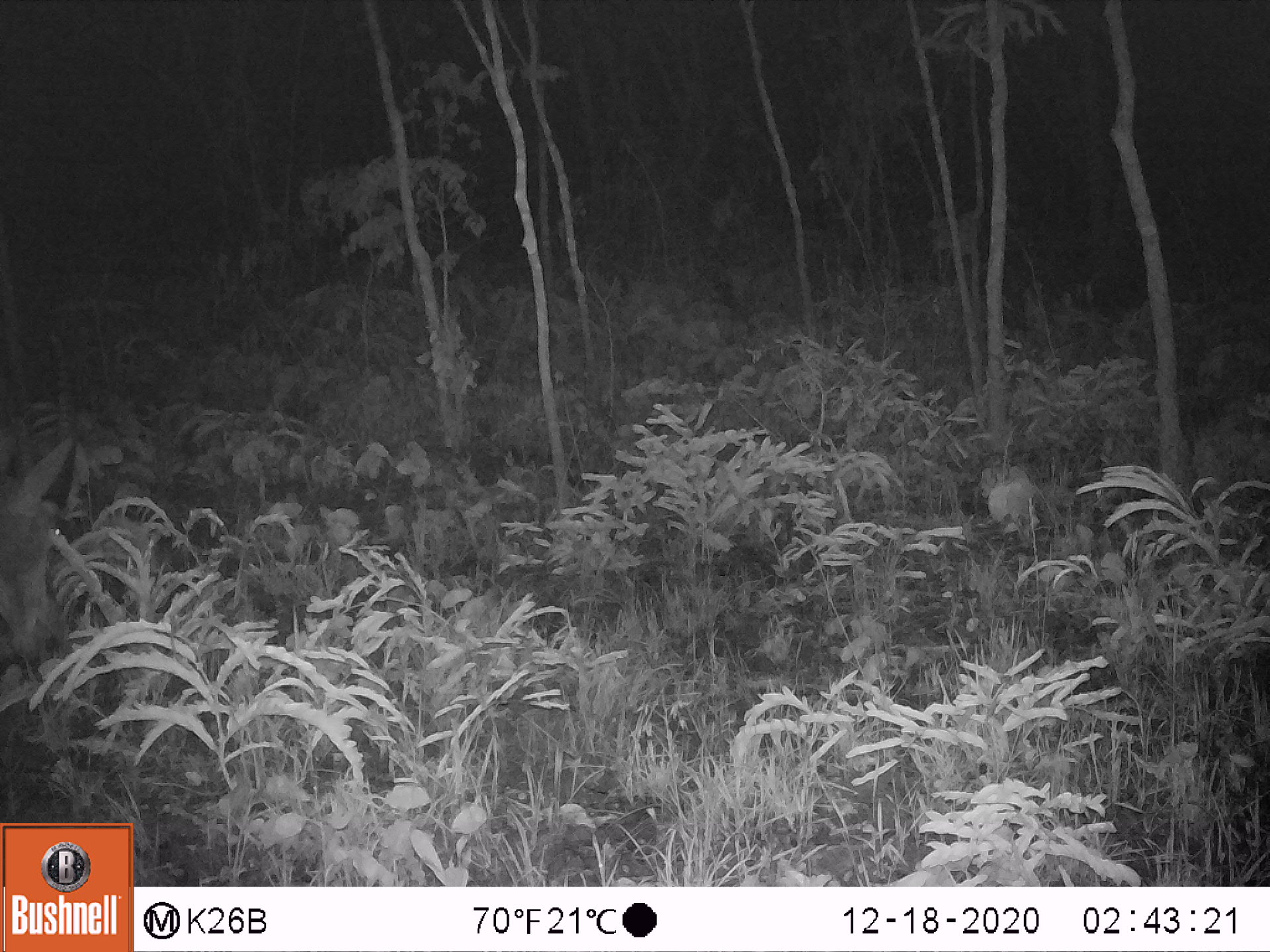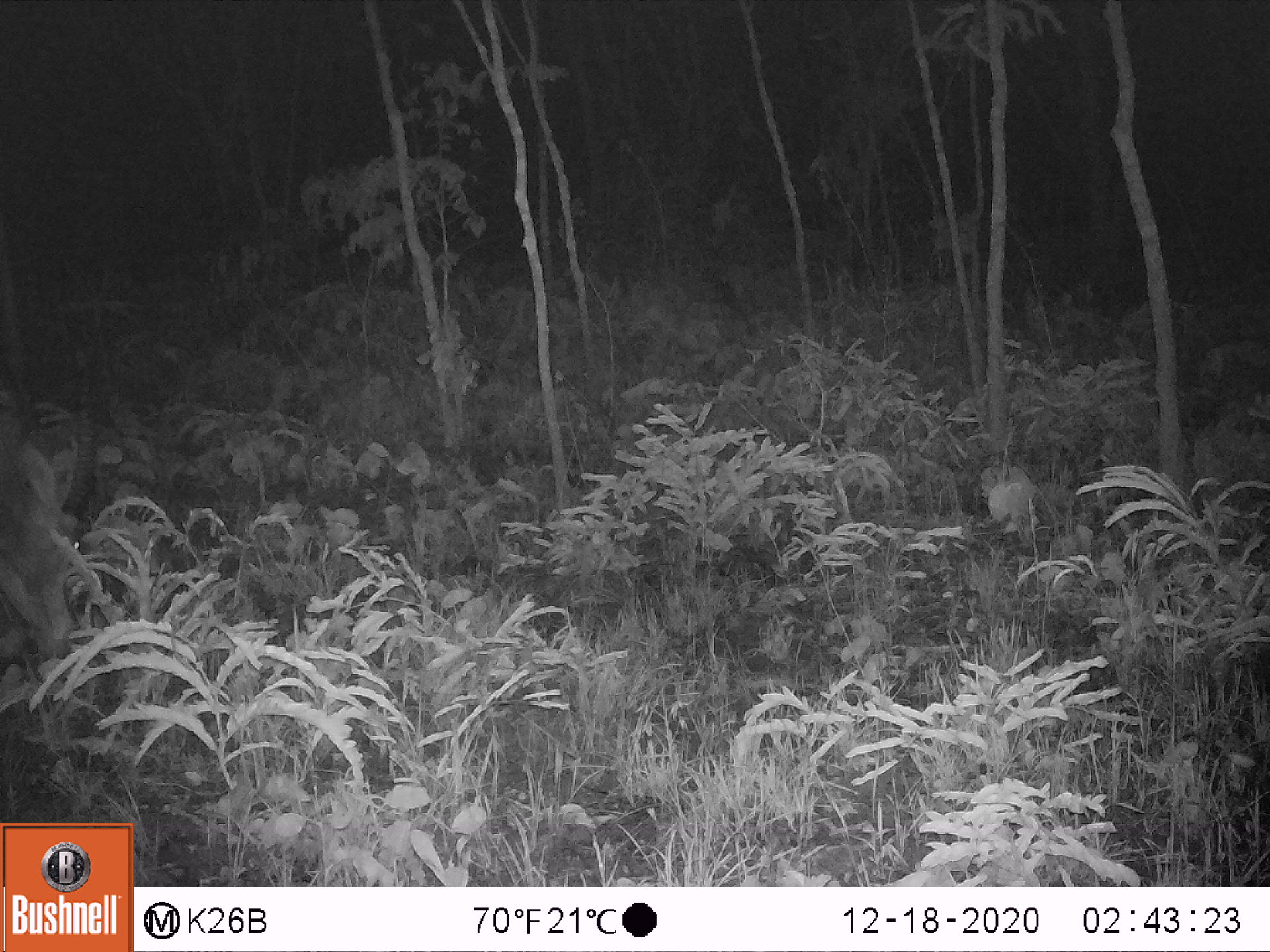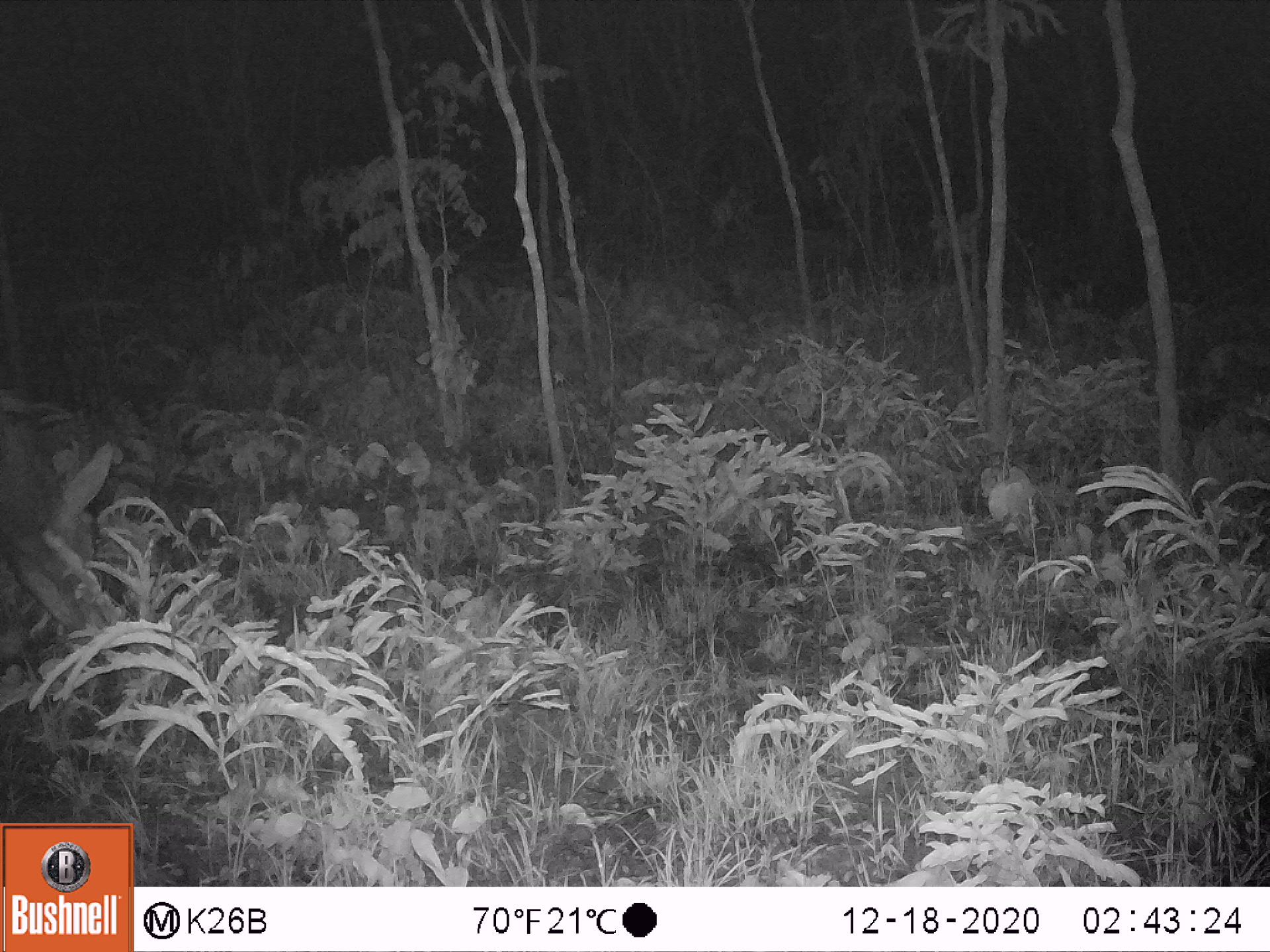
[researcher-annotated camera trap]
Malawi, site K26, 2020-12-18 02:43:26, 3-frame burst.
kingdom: Animalia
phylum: Chordata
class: Mammalia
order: Artiodactyla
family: Bovidae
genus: Hippotragus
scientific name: Hippotragus niger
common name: sable antelope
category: sable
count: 1